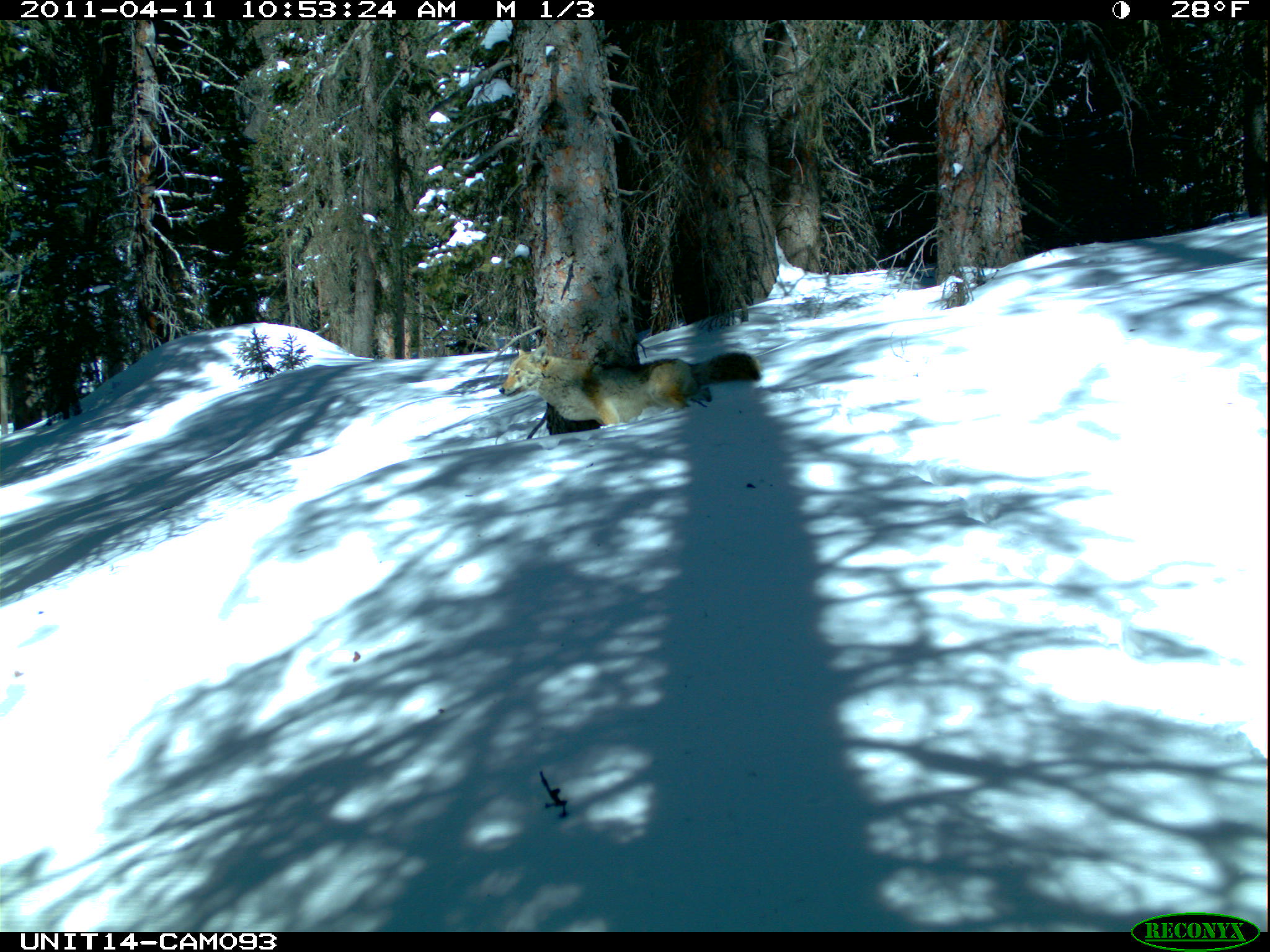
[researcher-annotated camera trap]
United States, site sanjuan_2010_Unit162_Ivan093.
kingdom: Animalia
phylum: Chordata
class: Mammalia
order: Carnivora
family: Canidae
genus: Canis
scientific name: Canis latrans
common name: coyote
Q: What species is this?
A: Canis latrans (coyote).